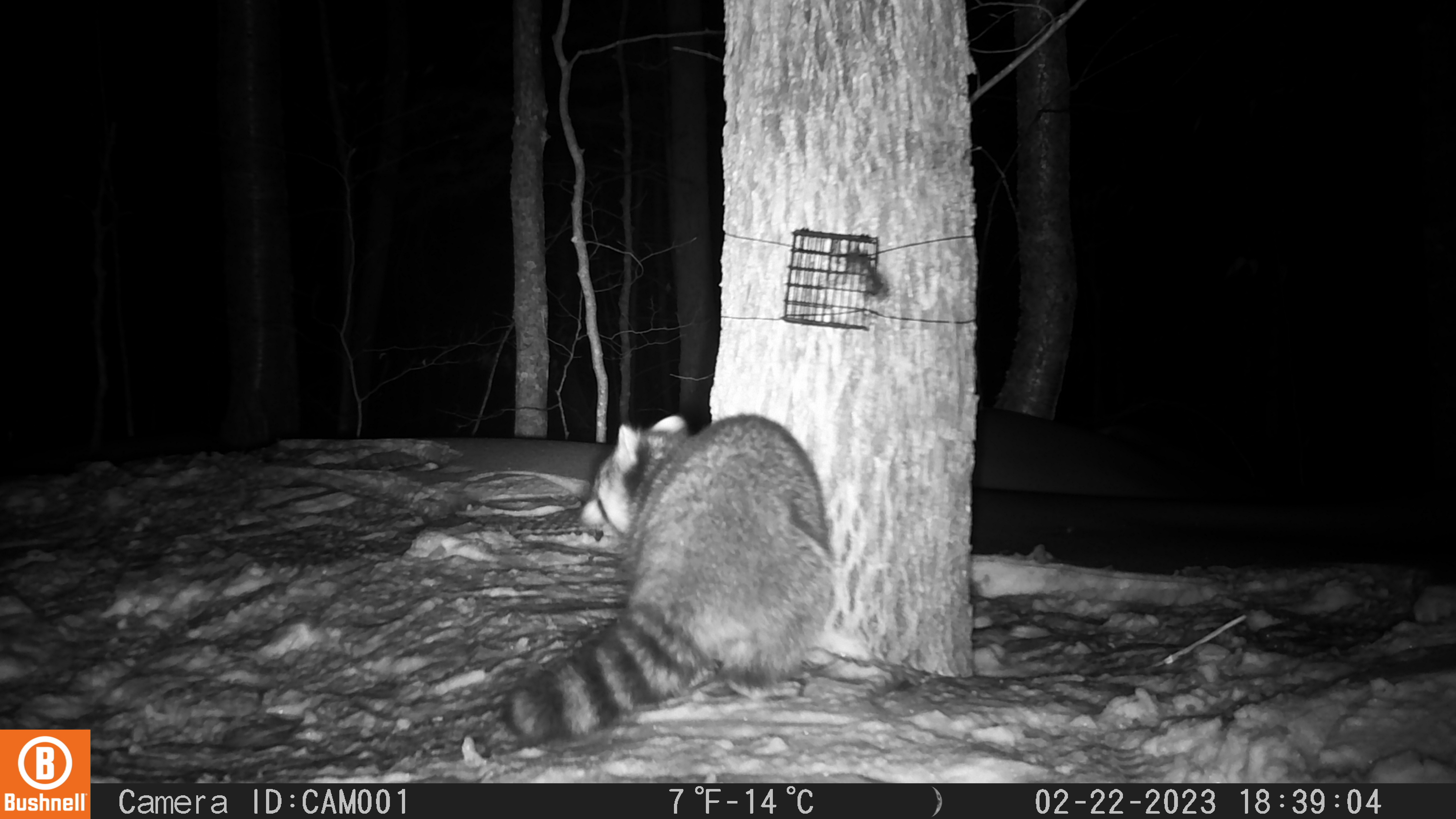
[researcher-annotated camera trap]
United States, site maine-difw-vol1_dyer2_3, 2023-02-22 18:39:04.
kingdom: Animalia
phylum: Chordata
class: Mammalia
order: Carnivora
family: Procyonidae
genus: Procyon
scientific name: Procyon lotor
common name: raccoon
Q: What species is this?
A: Raccoon (Procyon lotor).